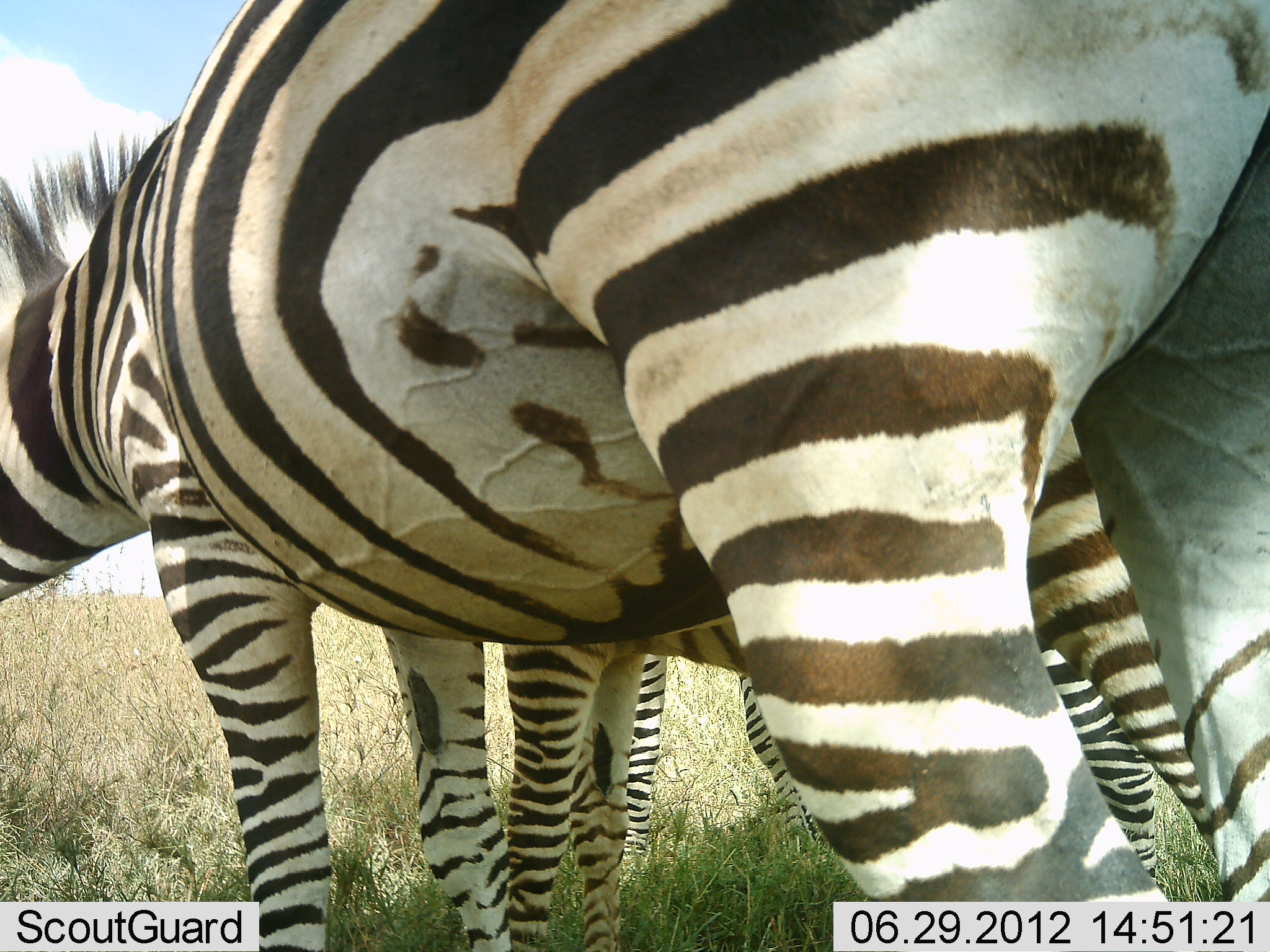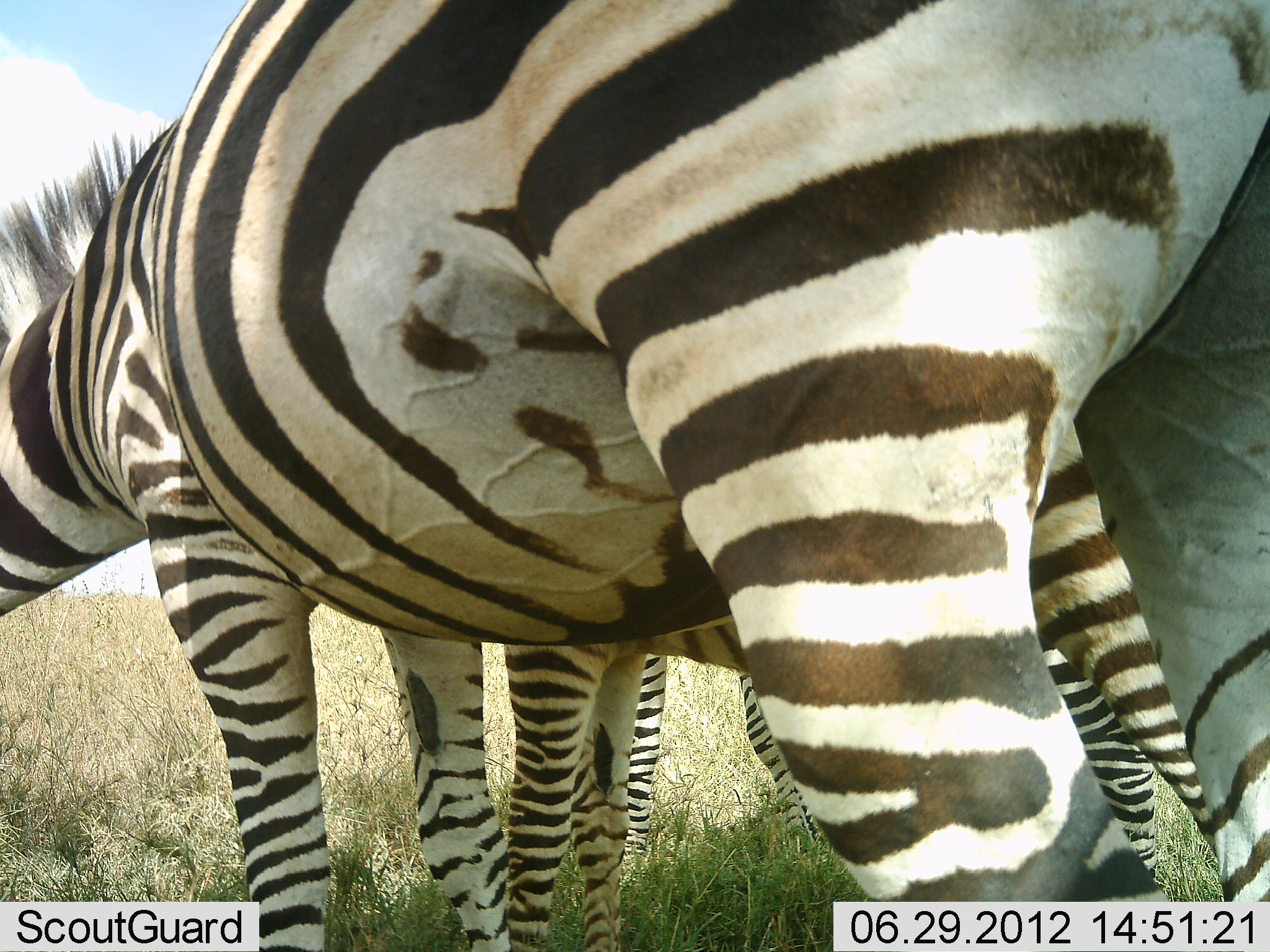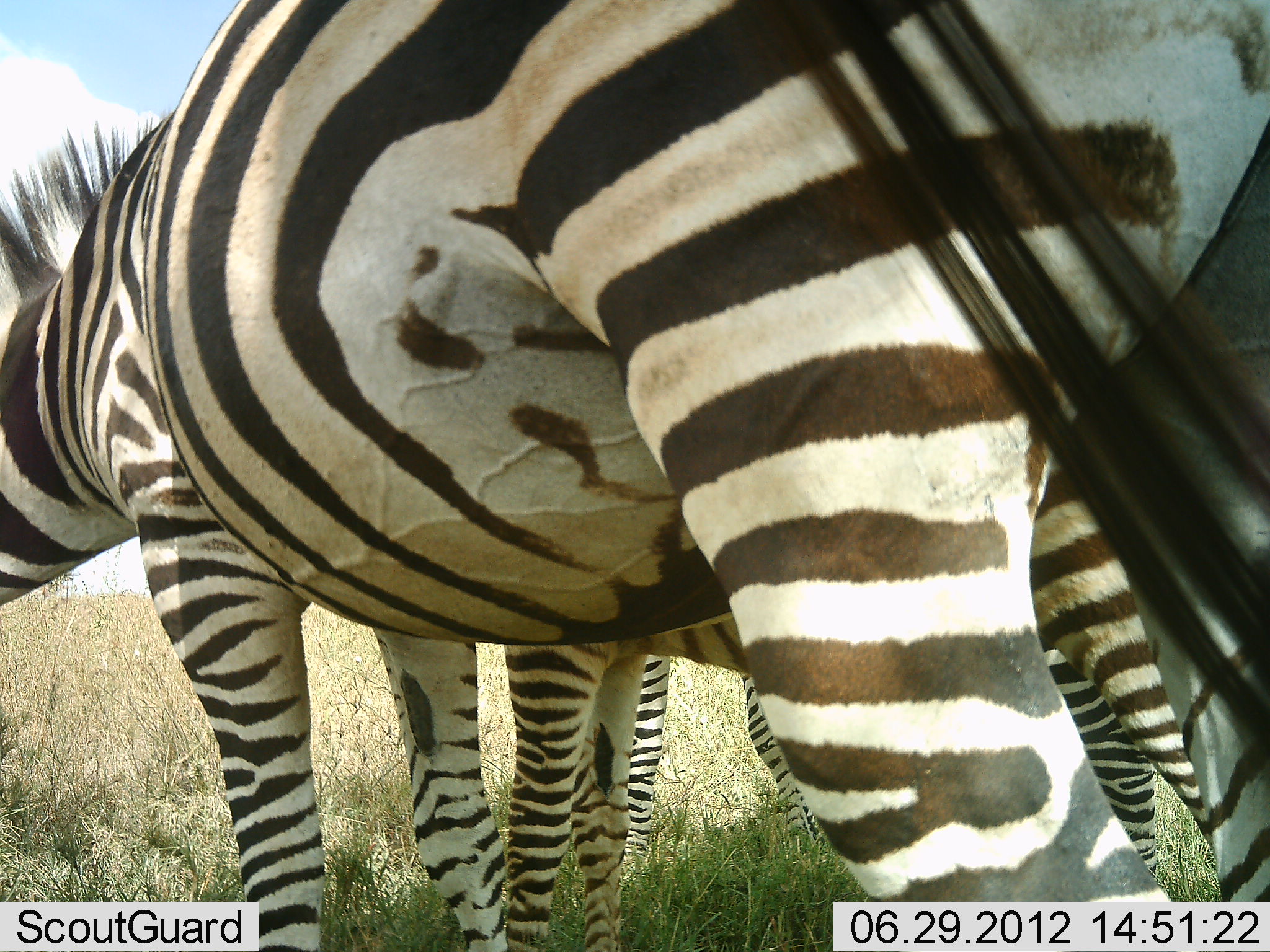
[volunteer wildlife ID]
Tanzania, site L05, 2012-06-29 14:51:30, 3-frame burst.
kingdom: Animalia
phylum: Chordata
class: Mammalia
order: Perissodactyla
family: Equidae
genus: Equus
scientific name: Equus quagga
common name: plains zebra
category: zebra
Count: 3.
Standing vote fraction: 90%.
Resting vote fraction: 0%.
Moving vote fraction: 0%.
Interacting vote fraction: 0%.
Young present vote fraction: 0%.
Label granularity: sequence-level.